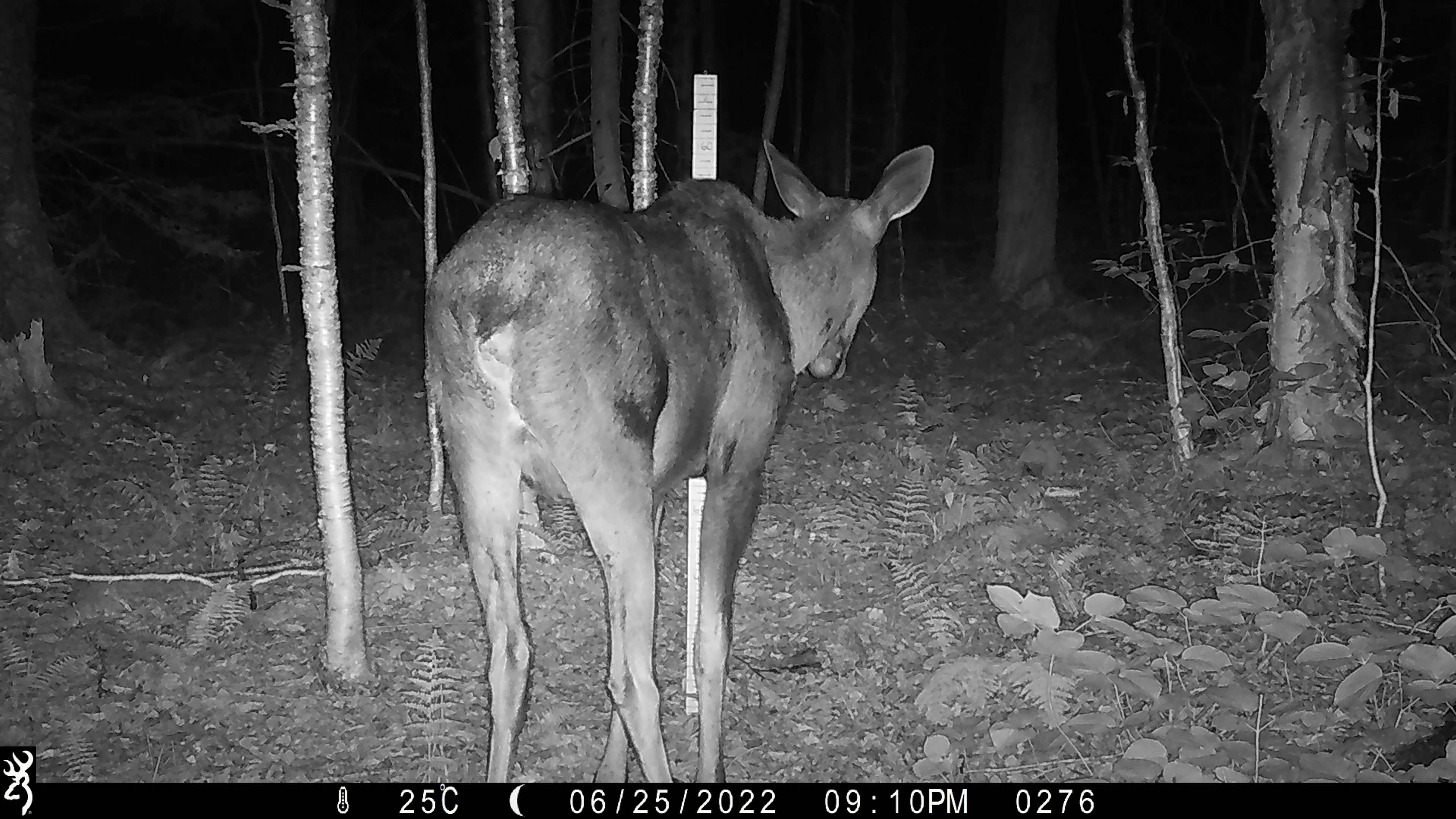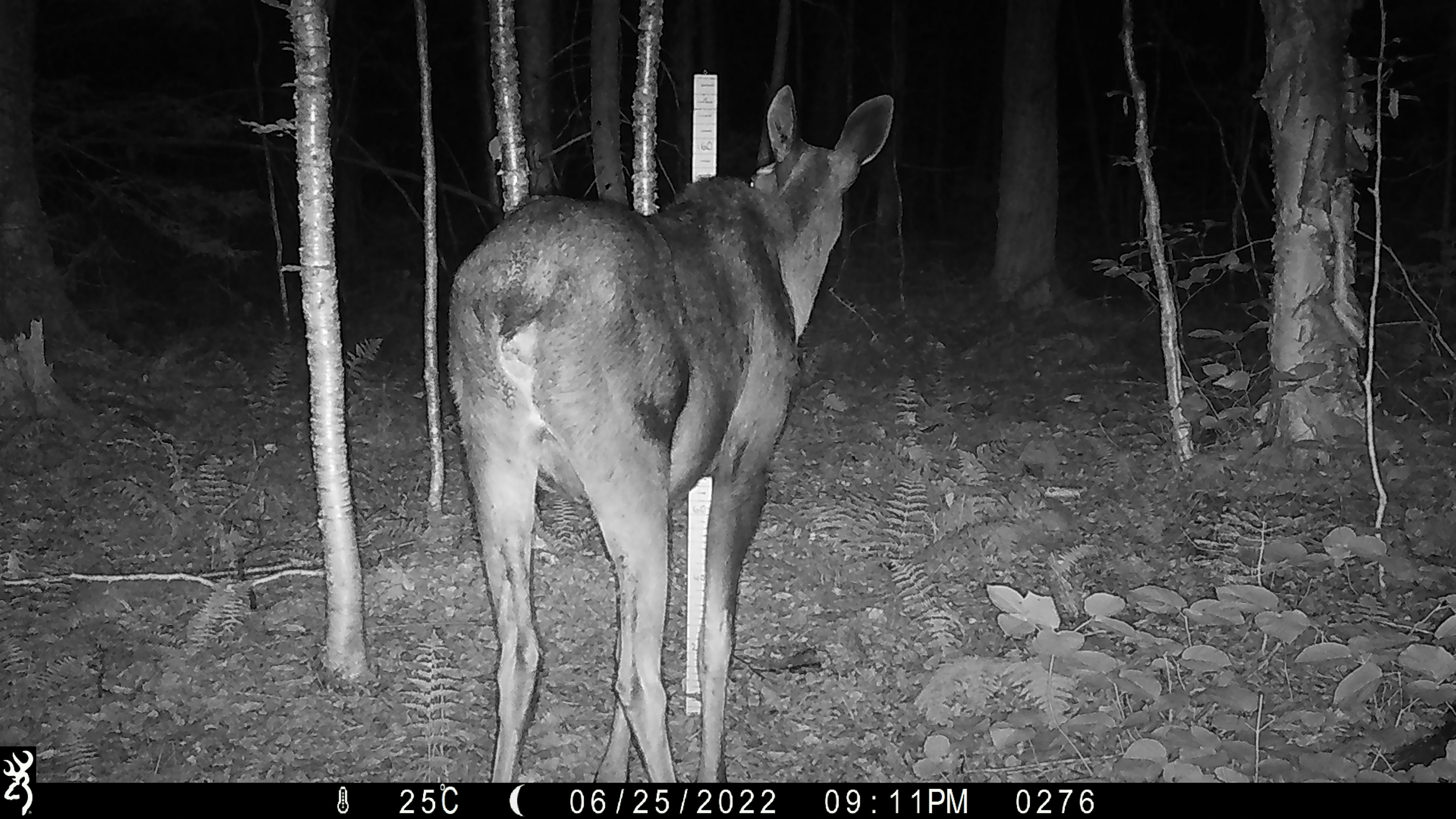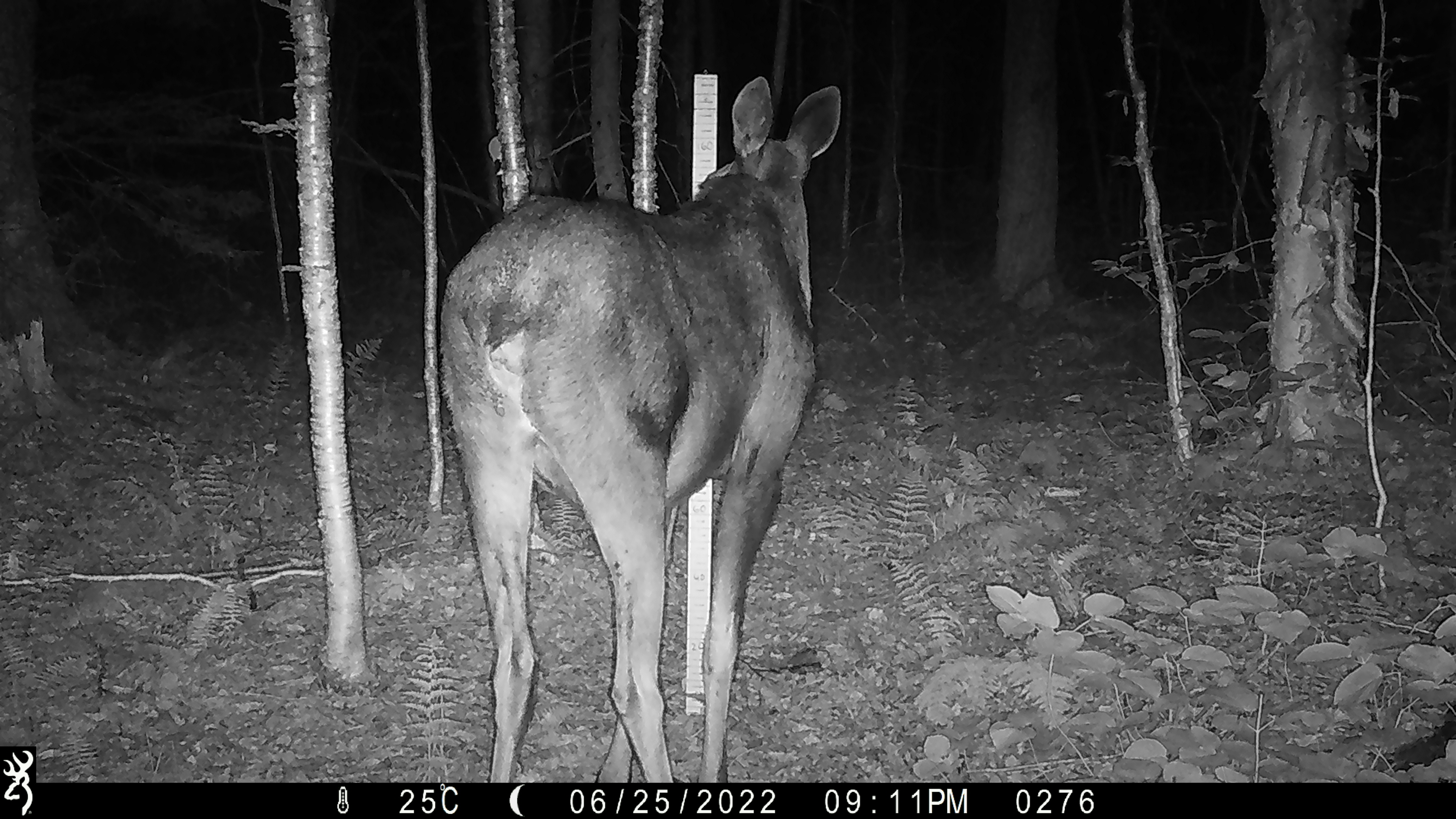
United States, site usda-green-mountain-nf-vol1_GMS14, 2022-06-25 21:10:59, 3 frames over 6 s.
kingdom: Animalia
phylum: Chordata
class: Mammalia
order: Artiodactyla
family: Cervidae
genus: Alces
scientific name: Alces alces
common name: moose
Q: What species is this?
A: Moose (Alces alces).